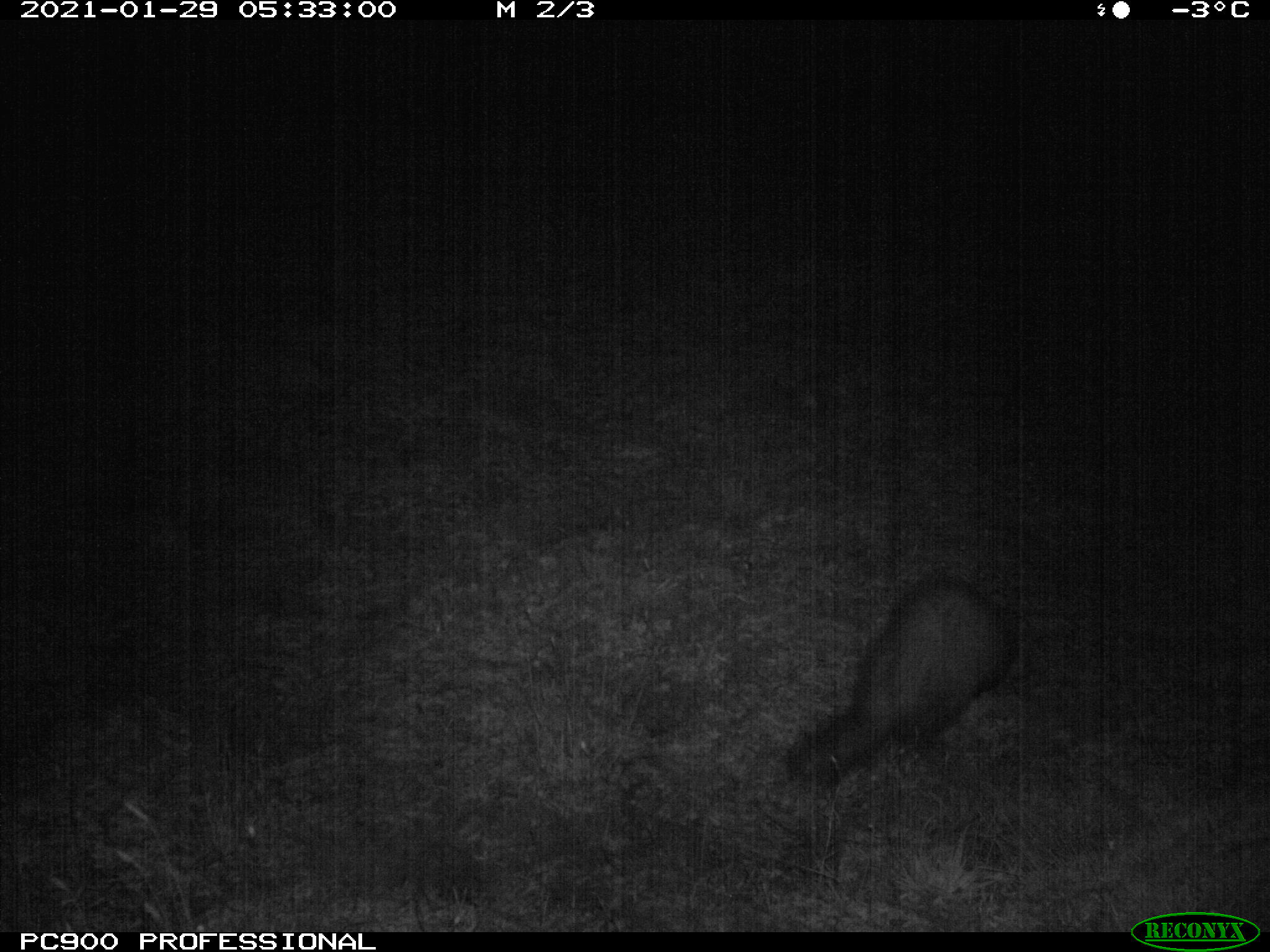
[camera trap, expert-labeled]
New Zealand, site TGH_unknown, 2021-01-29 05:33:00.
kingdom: Animalia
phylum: Chordata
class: Mammalia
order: Carnivora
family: Mustelidae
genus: Mustela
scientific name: Mustela furo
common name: ferret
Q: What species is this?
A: Ferret (Mustela furo).